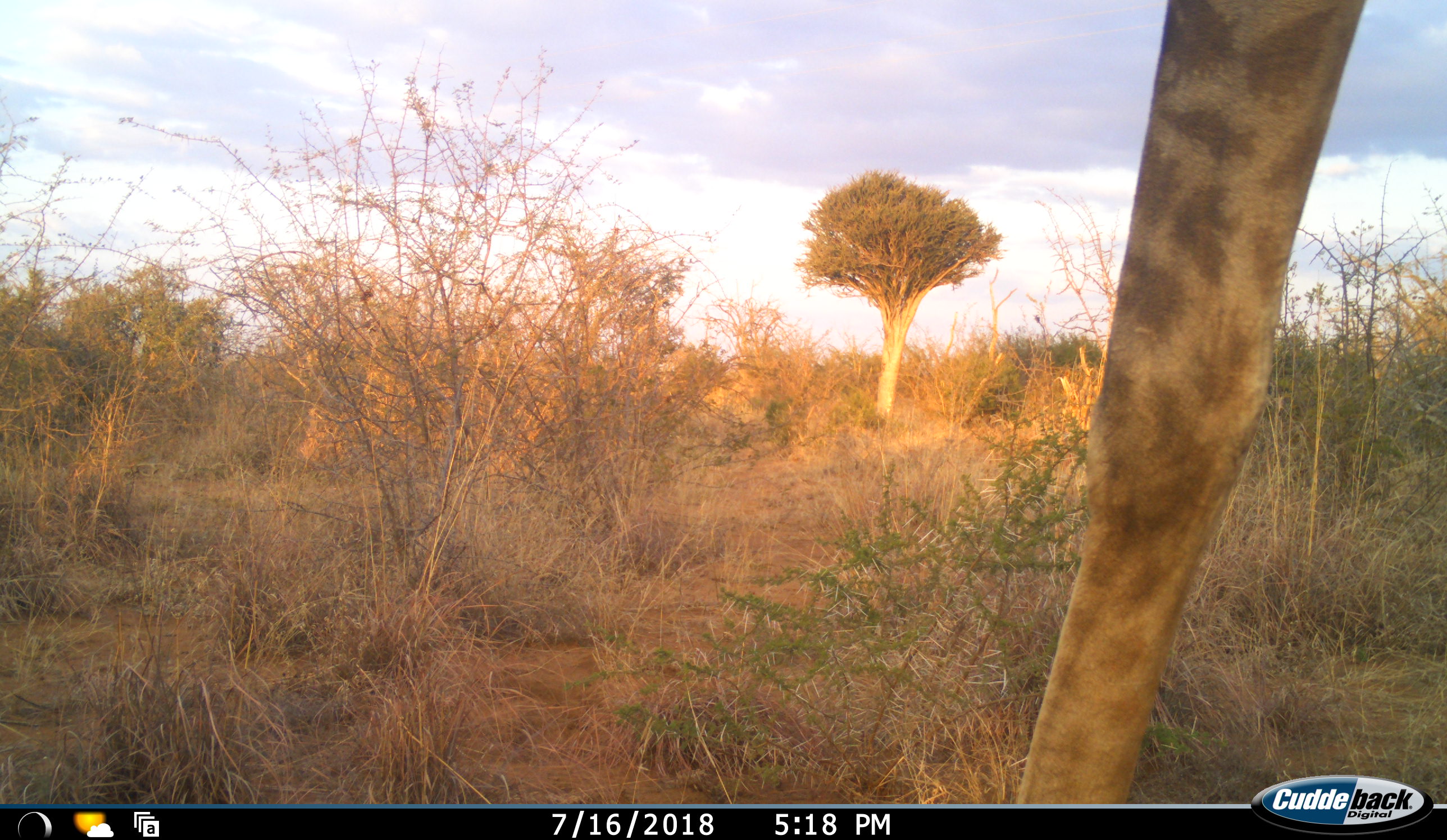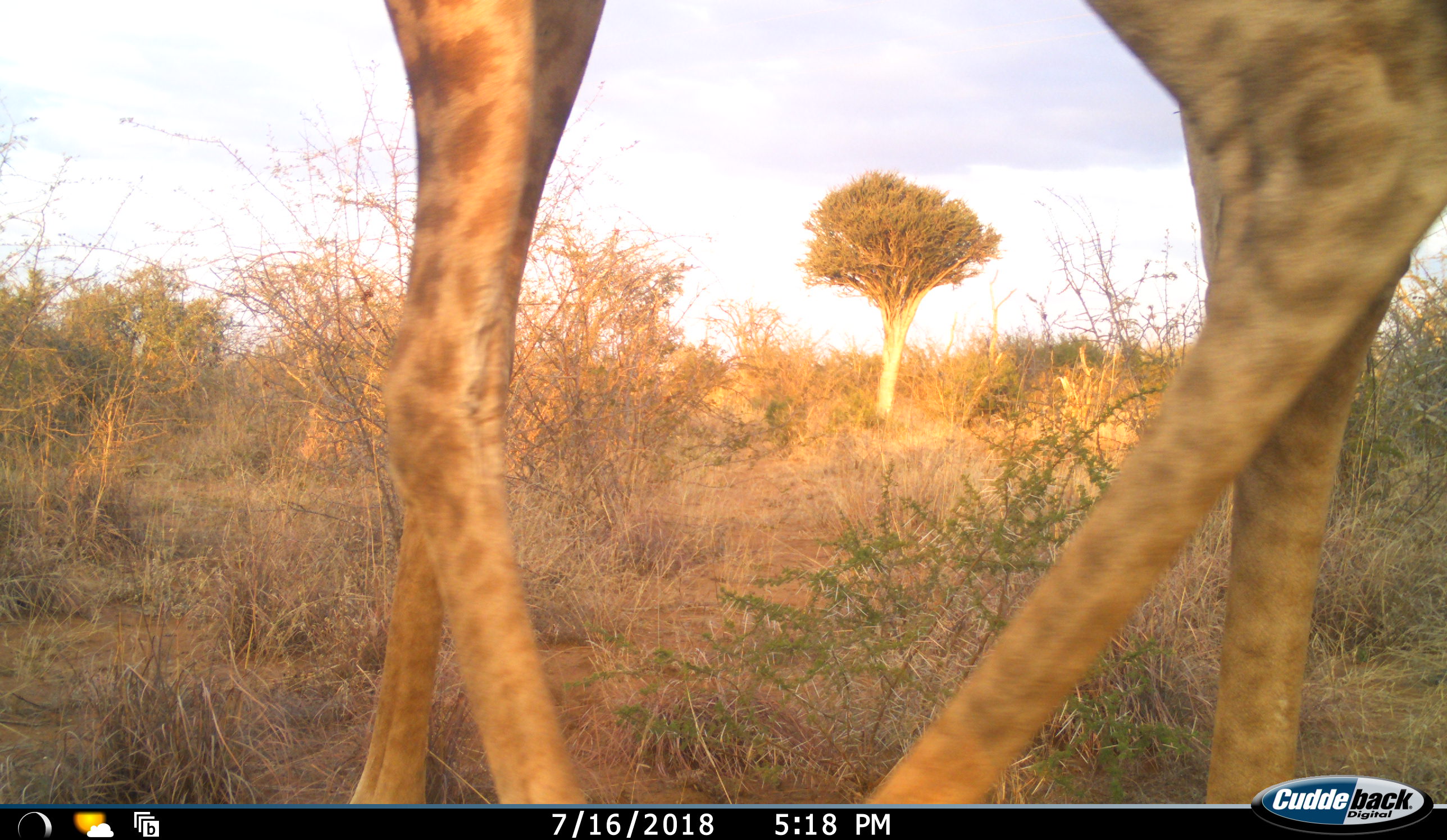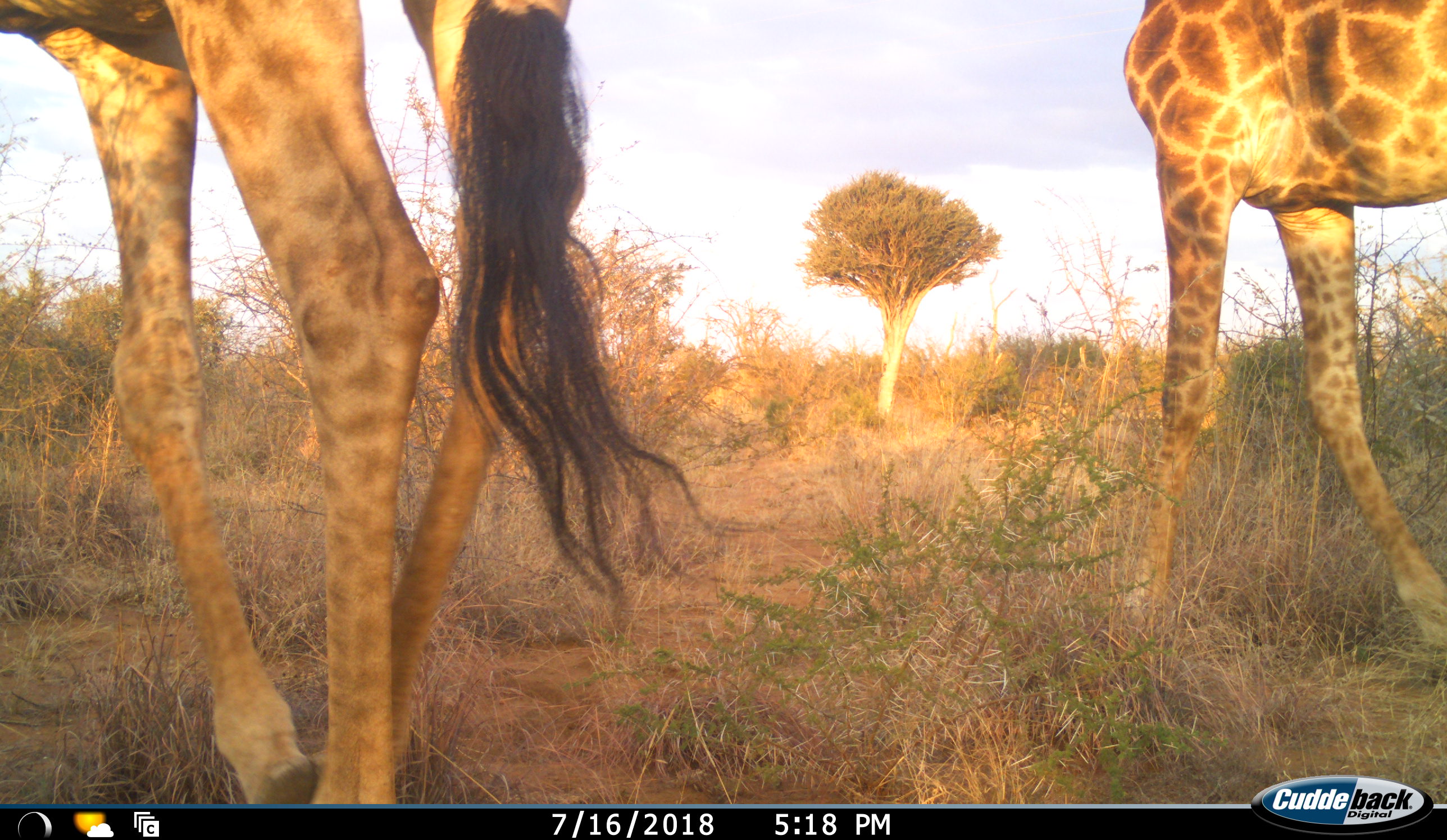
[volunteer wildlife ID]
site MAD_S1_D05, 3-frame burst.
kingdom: Animalia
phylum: Chordata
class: Mammalia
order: Artiodactyla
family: Giraffidae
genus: Giraffa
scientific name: Giraffa camelopardalis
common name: giraffe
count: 2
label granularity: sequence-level